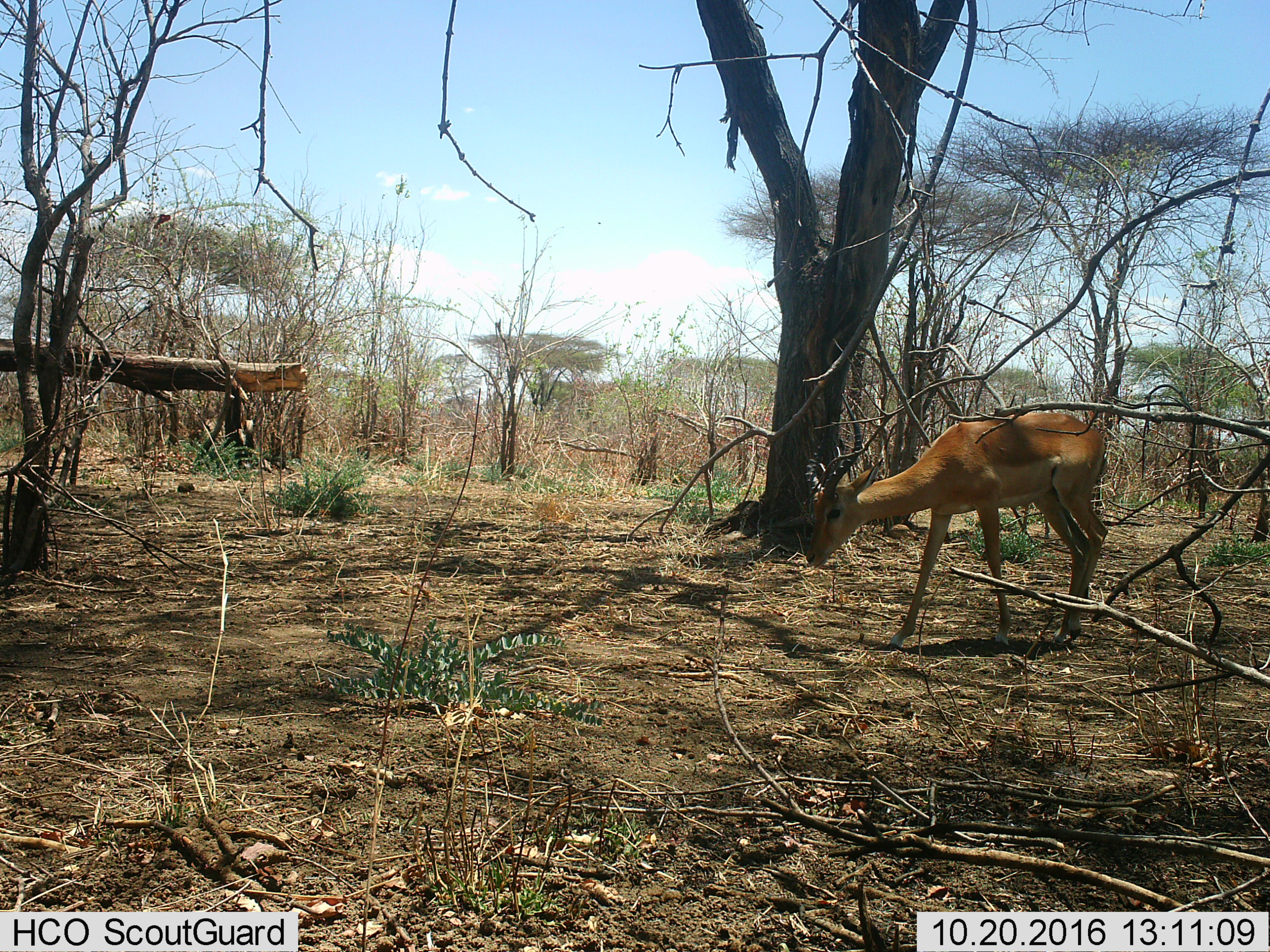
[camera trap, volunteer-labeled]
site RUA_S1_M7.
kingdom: Animalia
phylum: Chordata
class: Mammalia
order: Artiodactyla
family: Bovidae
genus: Aepyceros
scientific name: Aepyceros melampus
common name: impala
Impala (Aepyceros melampus), count 1. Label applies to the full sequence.